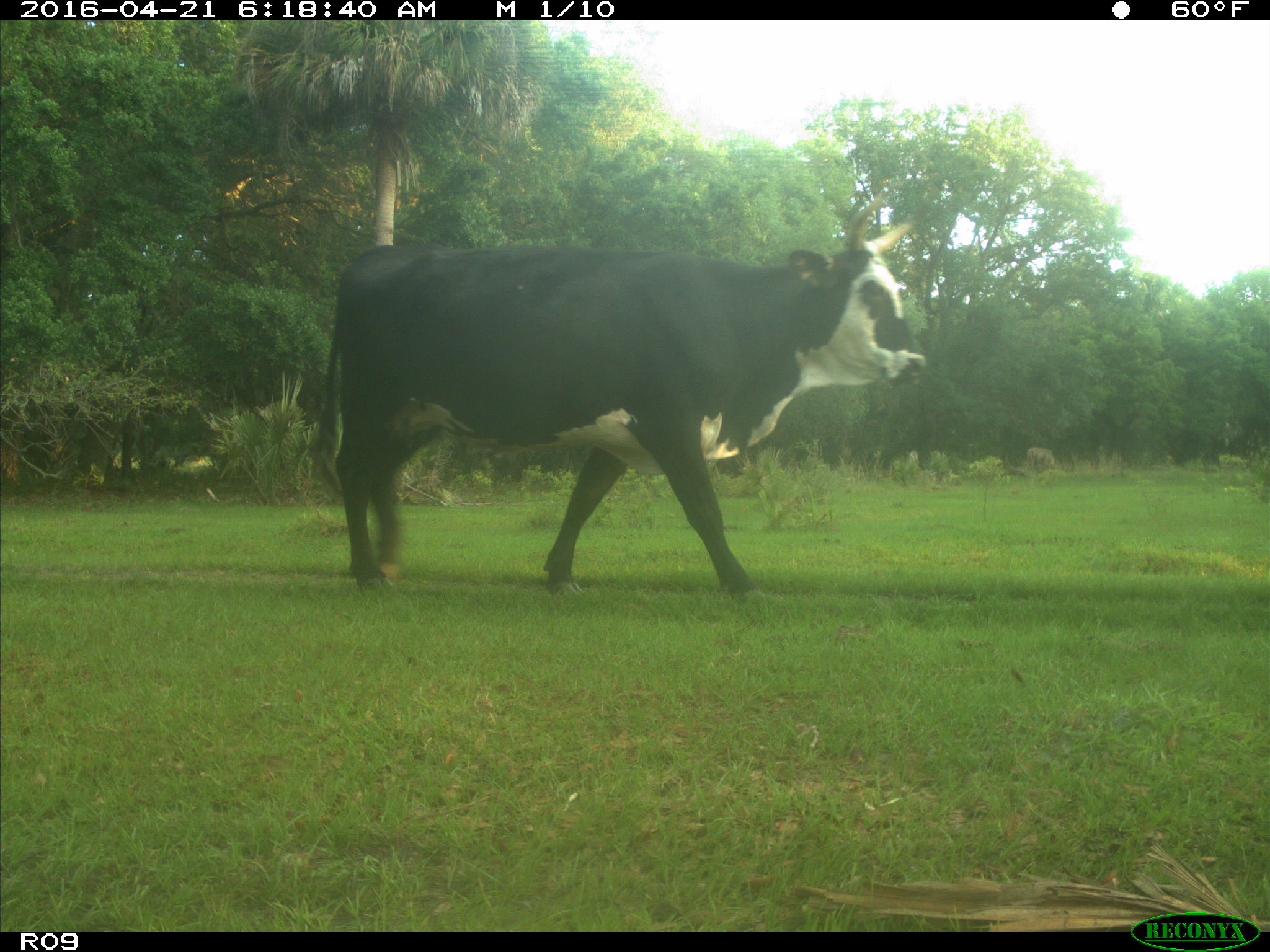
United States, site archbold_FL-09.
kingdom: Animalia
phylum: Chordata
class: Mammalia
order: Artiodactyla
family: Bovidae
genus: Bos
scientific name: Bos taurus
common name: domestic cow